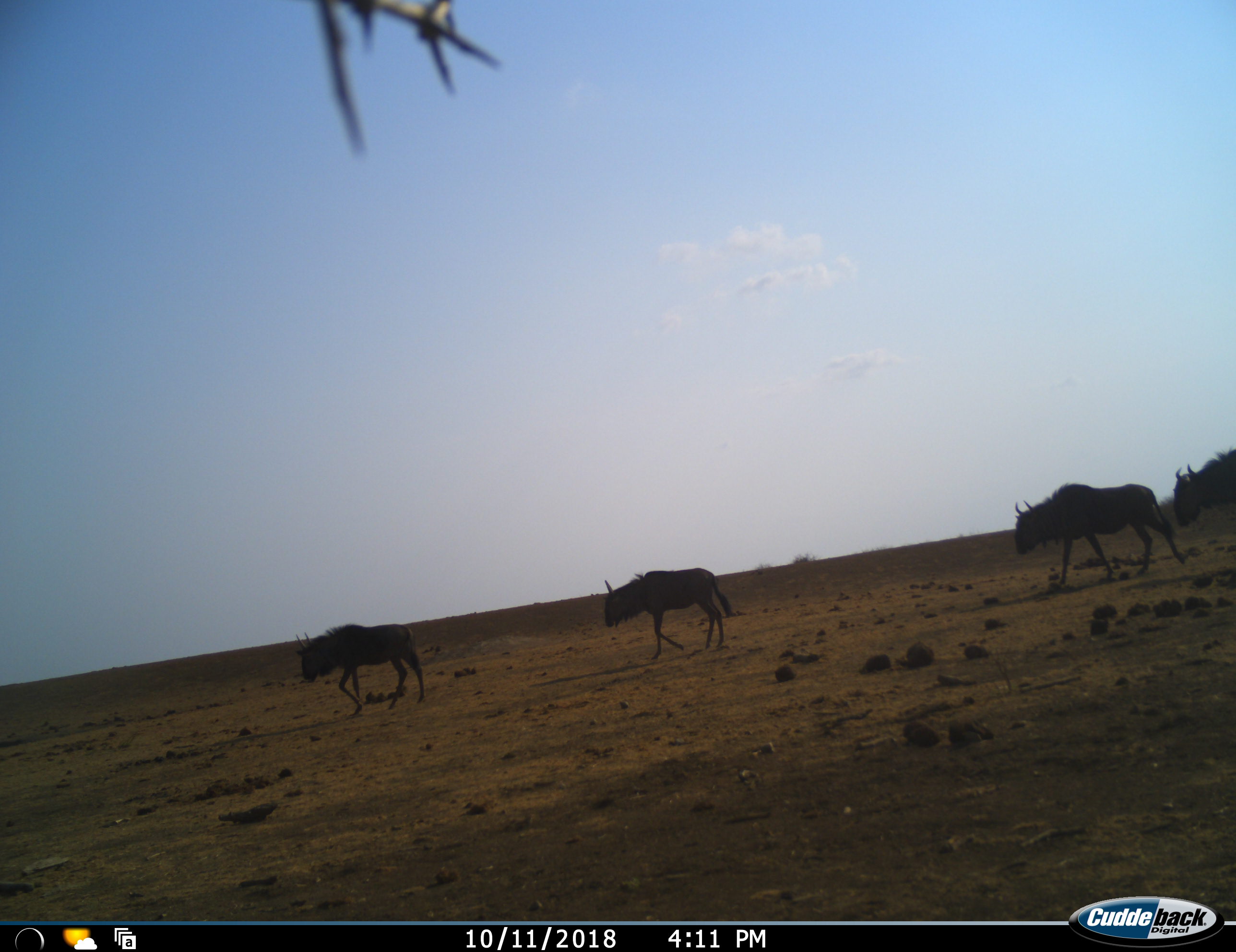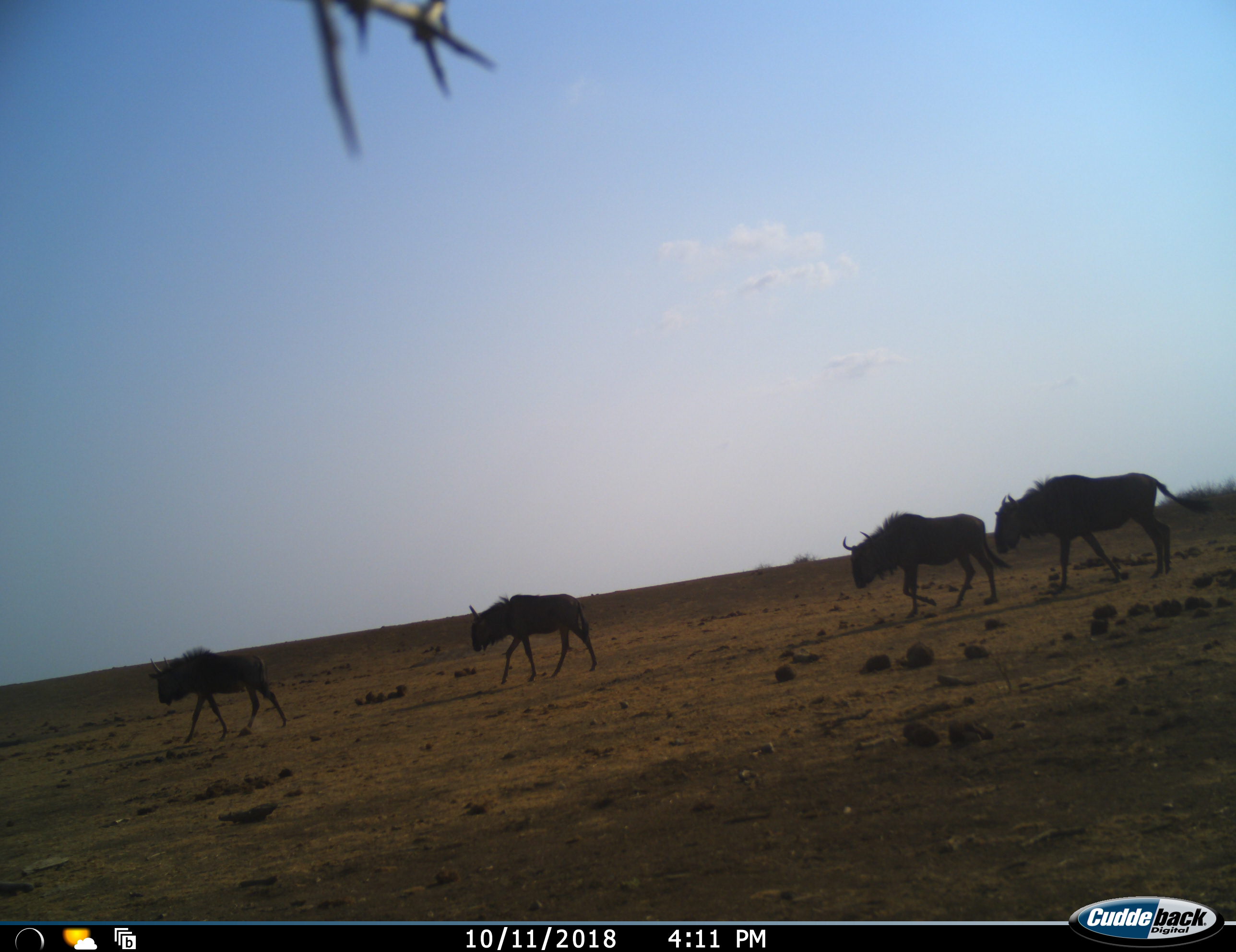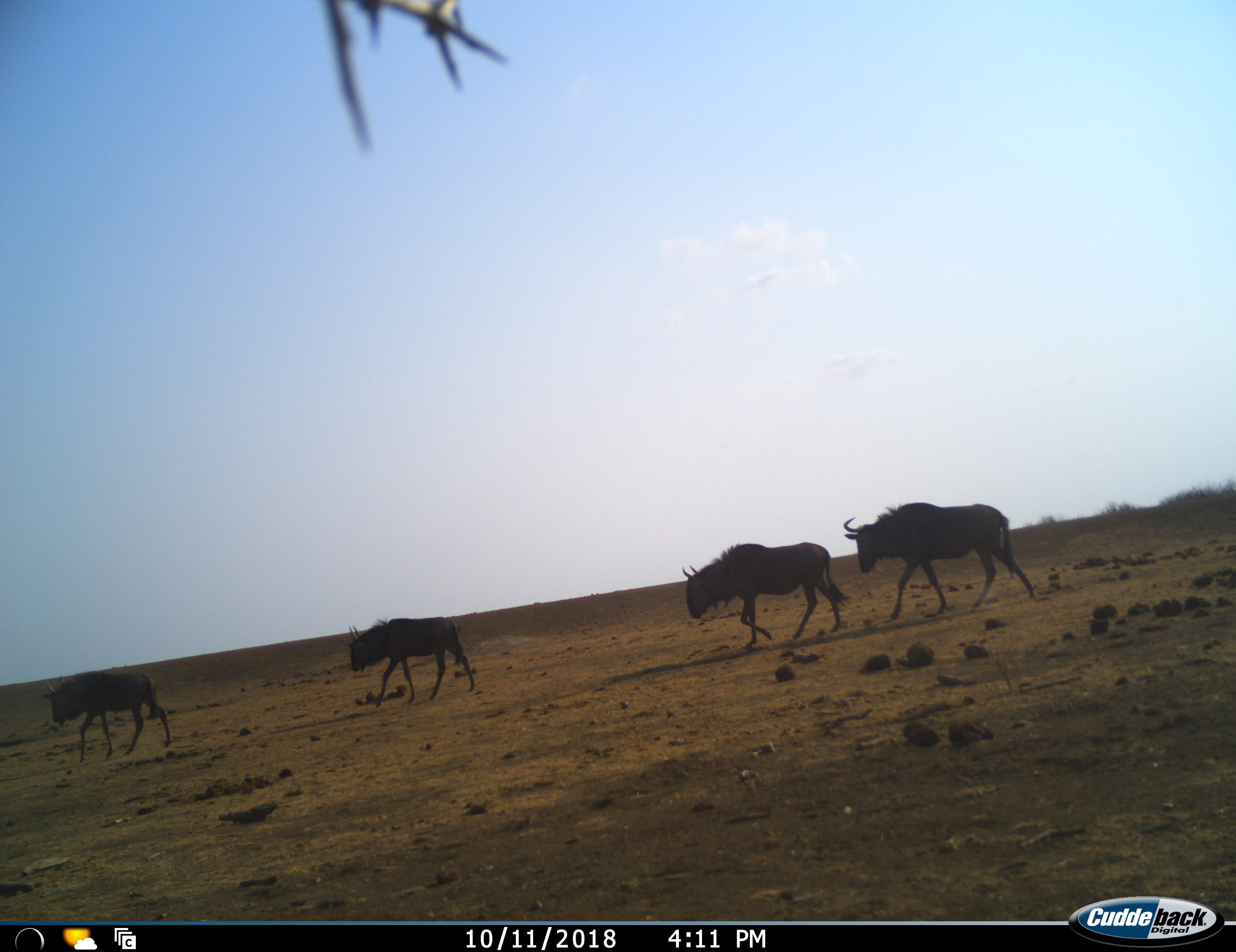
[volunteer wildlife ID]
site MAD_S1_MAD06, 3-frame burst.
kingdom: Animalia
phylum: Chordata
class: Mammalia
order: Artiodactyla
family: Bovidae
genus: Connochaetes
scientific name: Connochaetes taurinus taurinus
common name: blue wildebeest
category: wildebeestblue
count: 4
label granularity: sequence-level